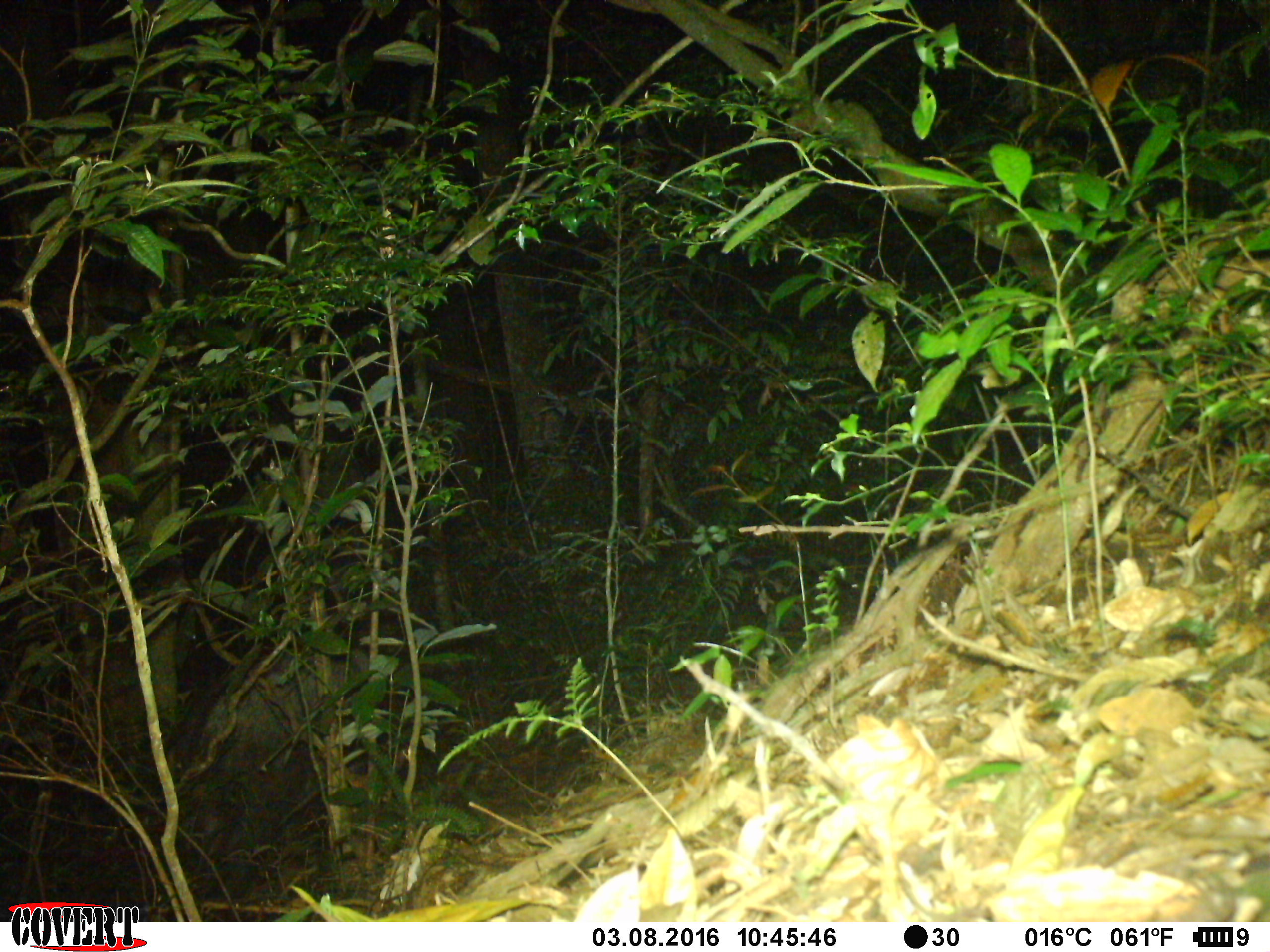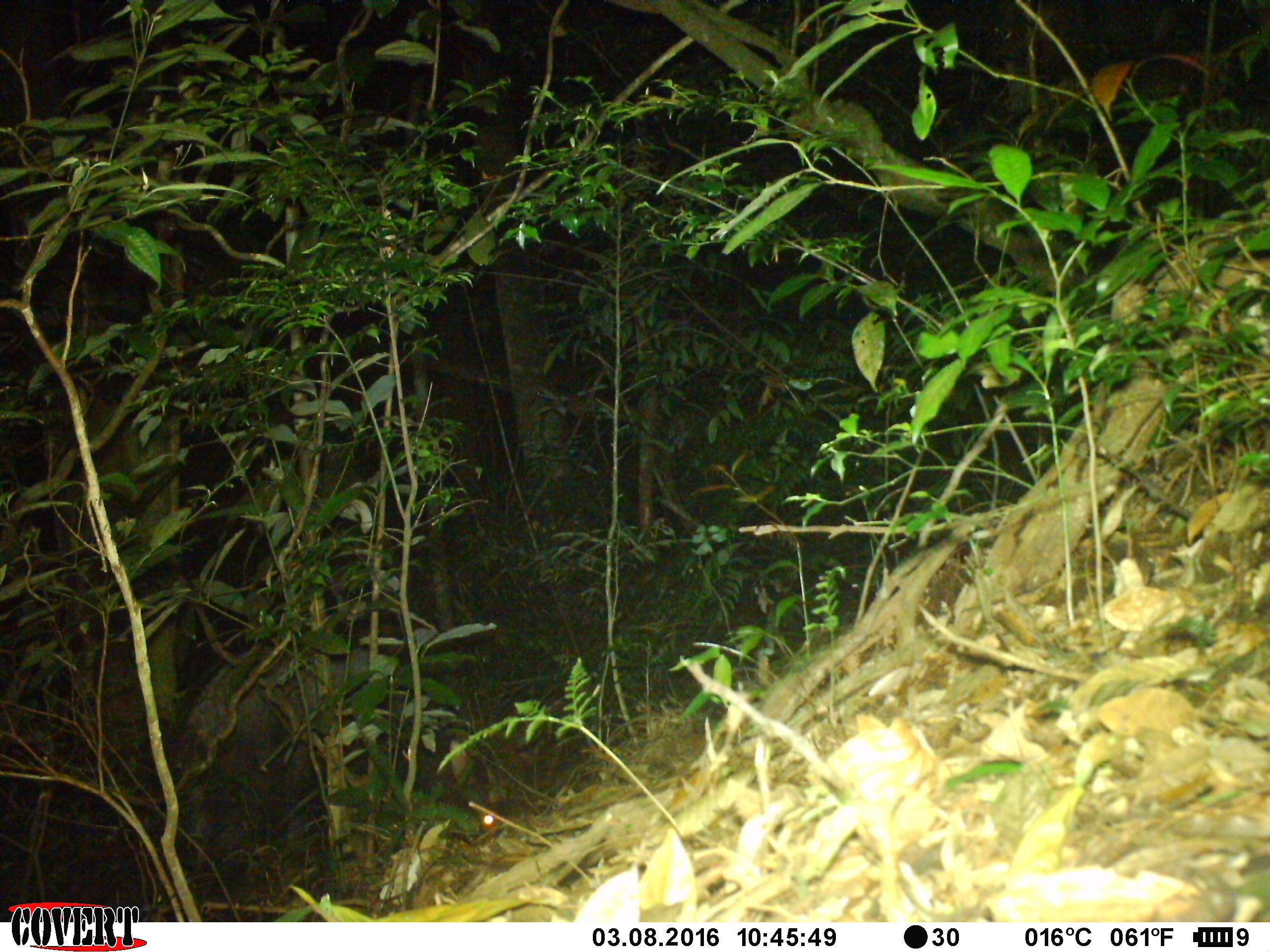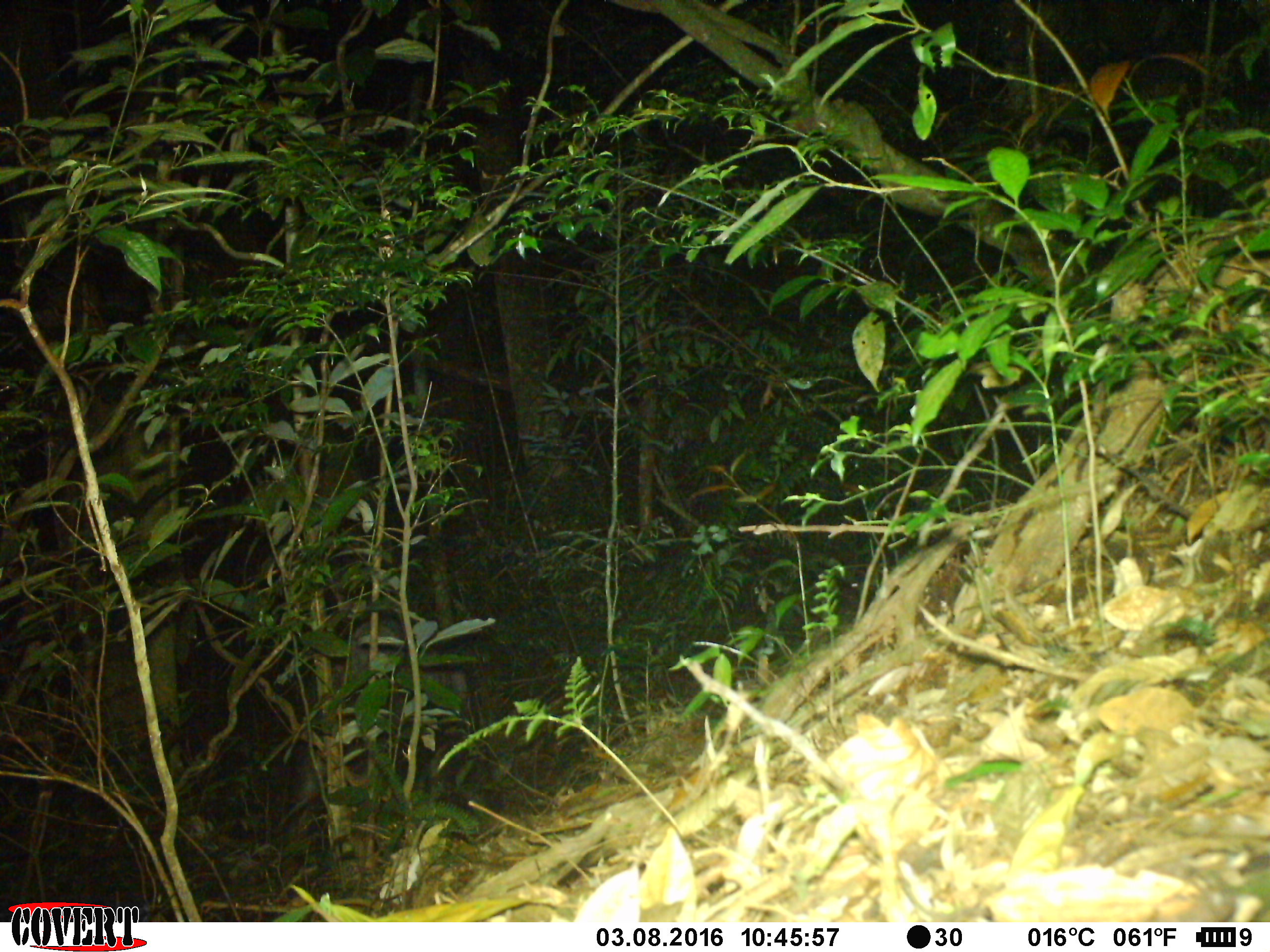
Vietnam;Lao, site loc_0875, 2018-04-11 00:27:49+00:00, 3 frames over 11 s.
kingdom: Animalia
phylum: Chordata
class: Mammalia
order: Artiodactyla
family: Bovidae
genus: Capricornis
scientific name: Capricornis sumatraensis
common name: chinese serow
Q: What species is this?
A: Chinese serow (Capricornis sumatraensis).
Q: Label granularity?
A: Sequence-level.